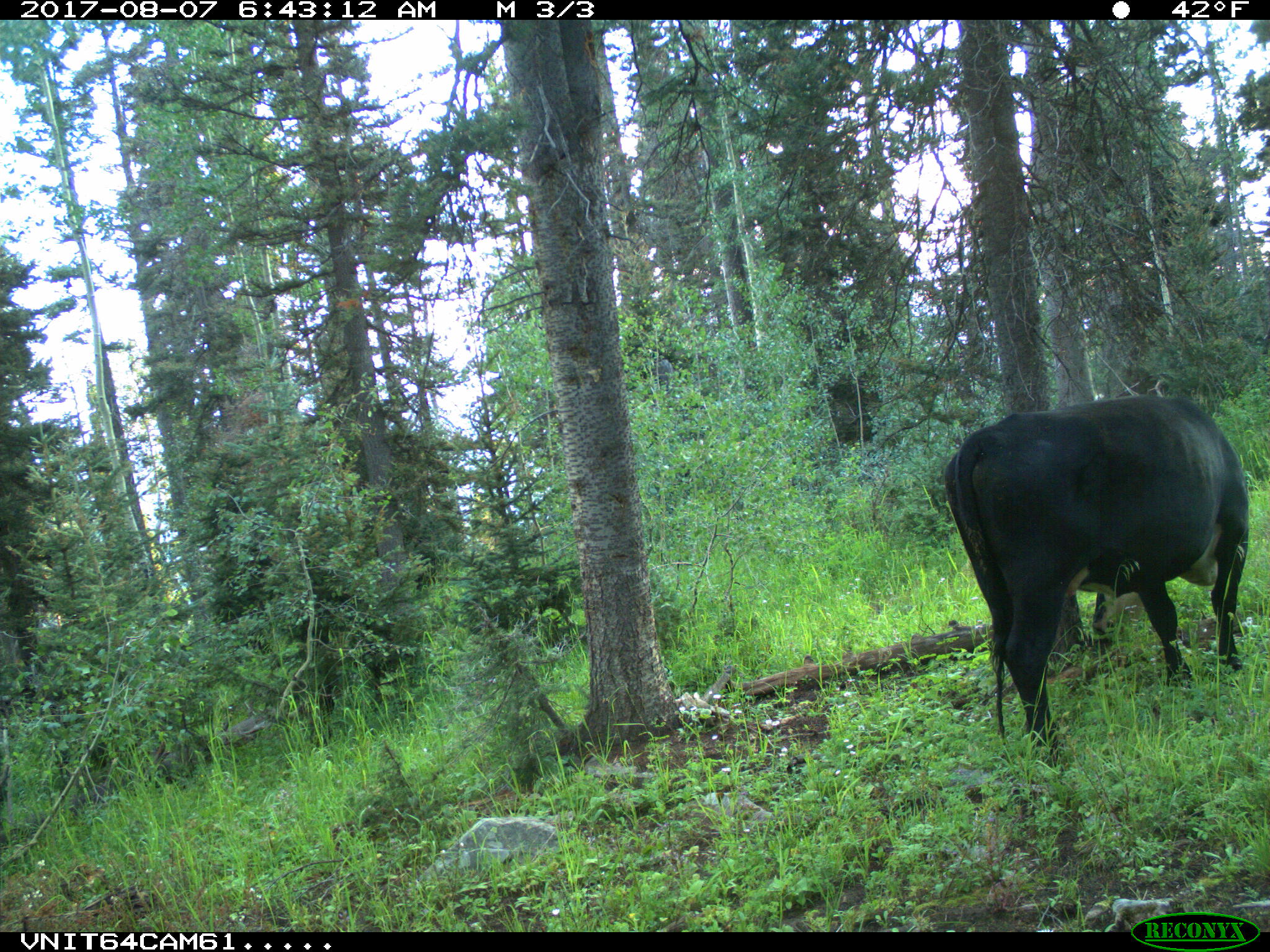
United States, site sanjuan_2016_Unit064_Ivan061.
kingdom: Animalia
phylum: Chordata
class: Mammalia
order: Artiodactyla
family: Bovidae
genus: Bos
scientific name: Bos taurus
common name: domestic cow